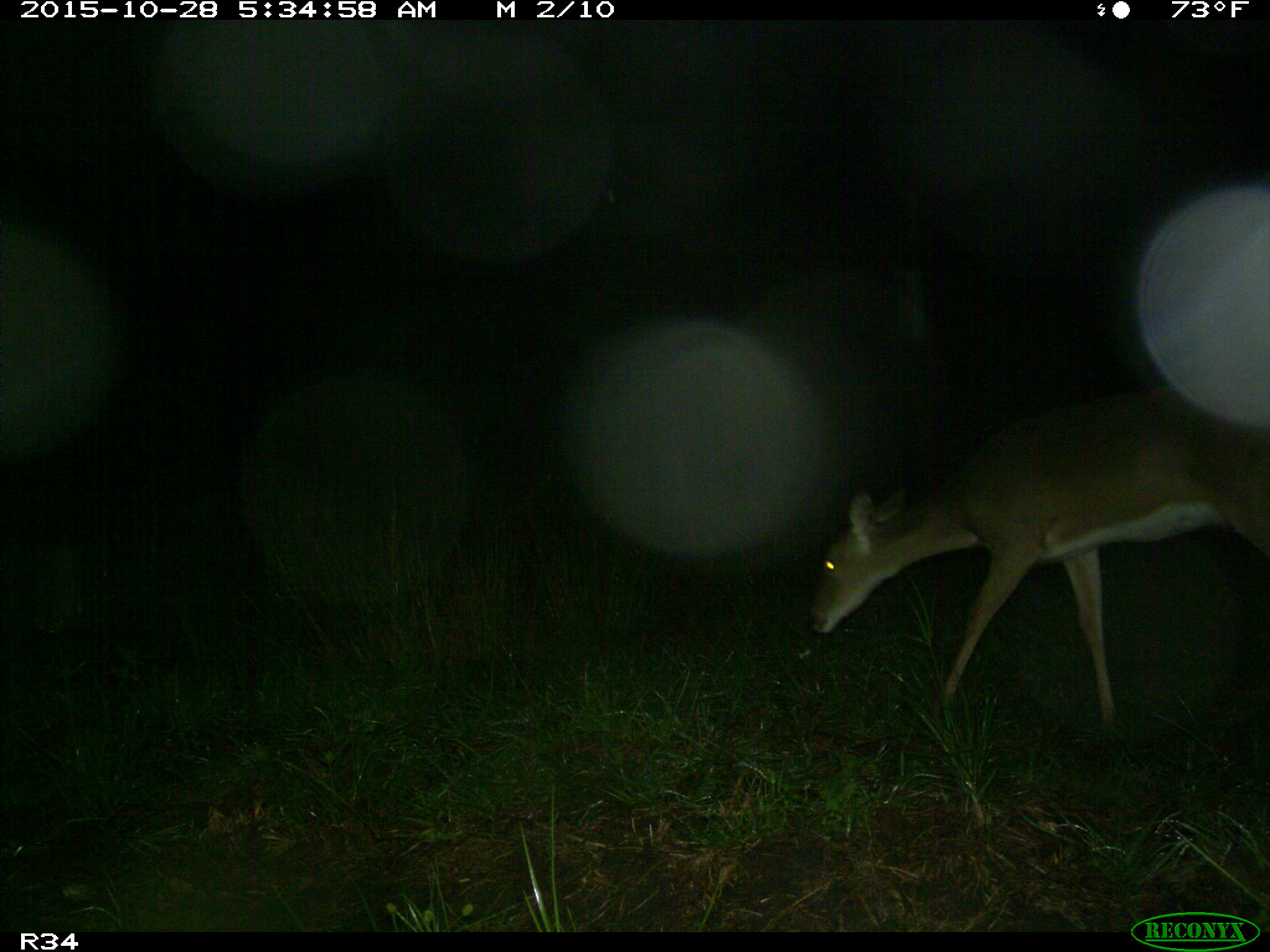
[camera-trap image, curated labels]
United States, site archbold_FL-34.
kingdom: Animalia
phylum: Chordata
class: Mammalia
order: Artiodactyla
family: Cervidae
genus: Odocoileus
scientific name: Odocoileus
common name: deer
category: unidentified deer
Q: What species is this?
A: Unidentified deer (deer) (Odocoileus).